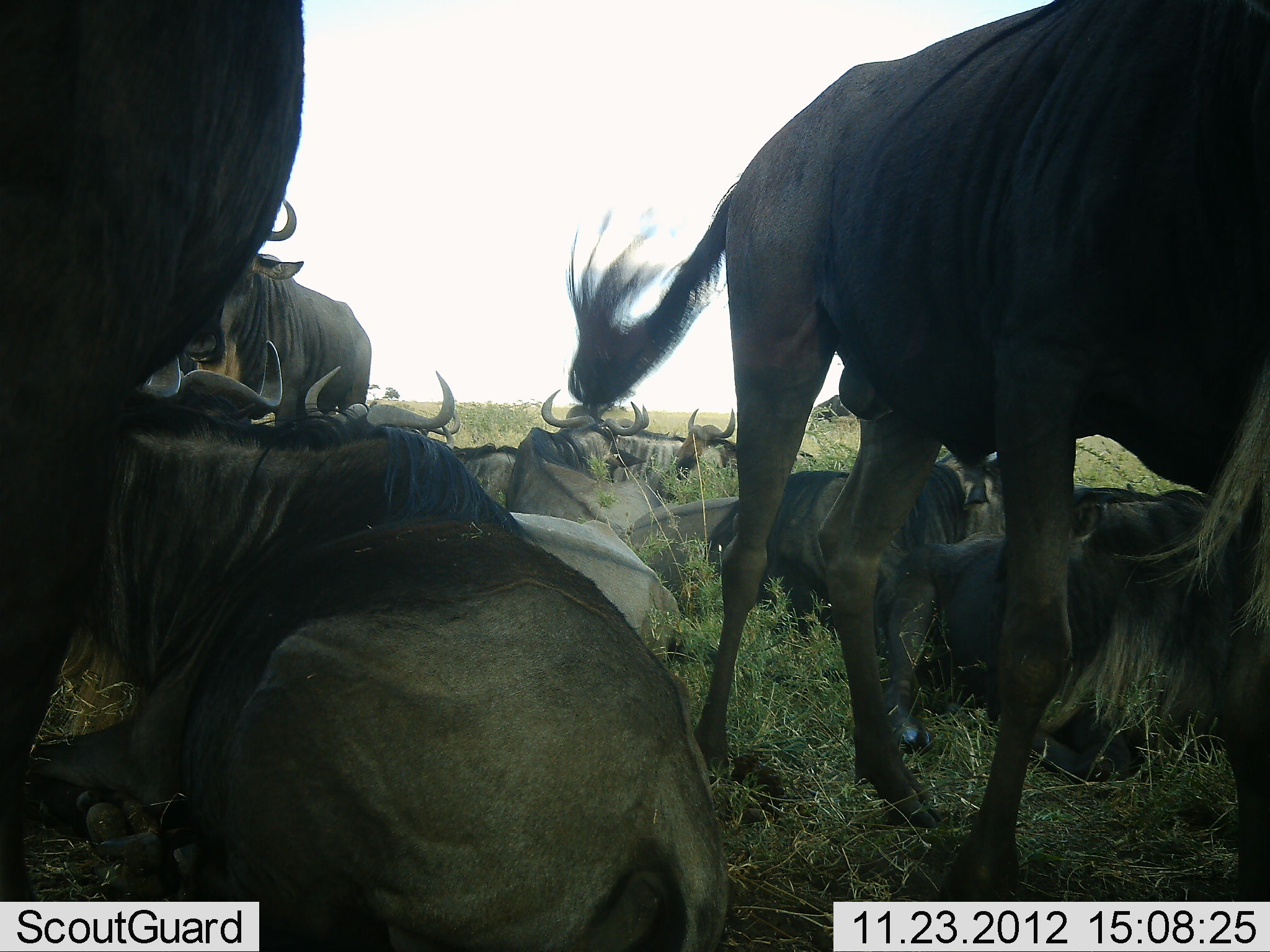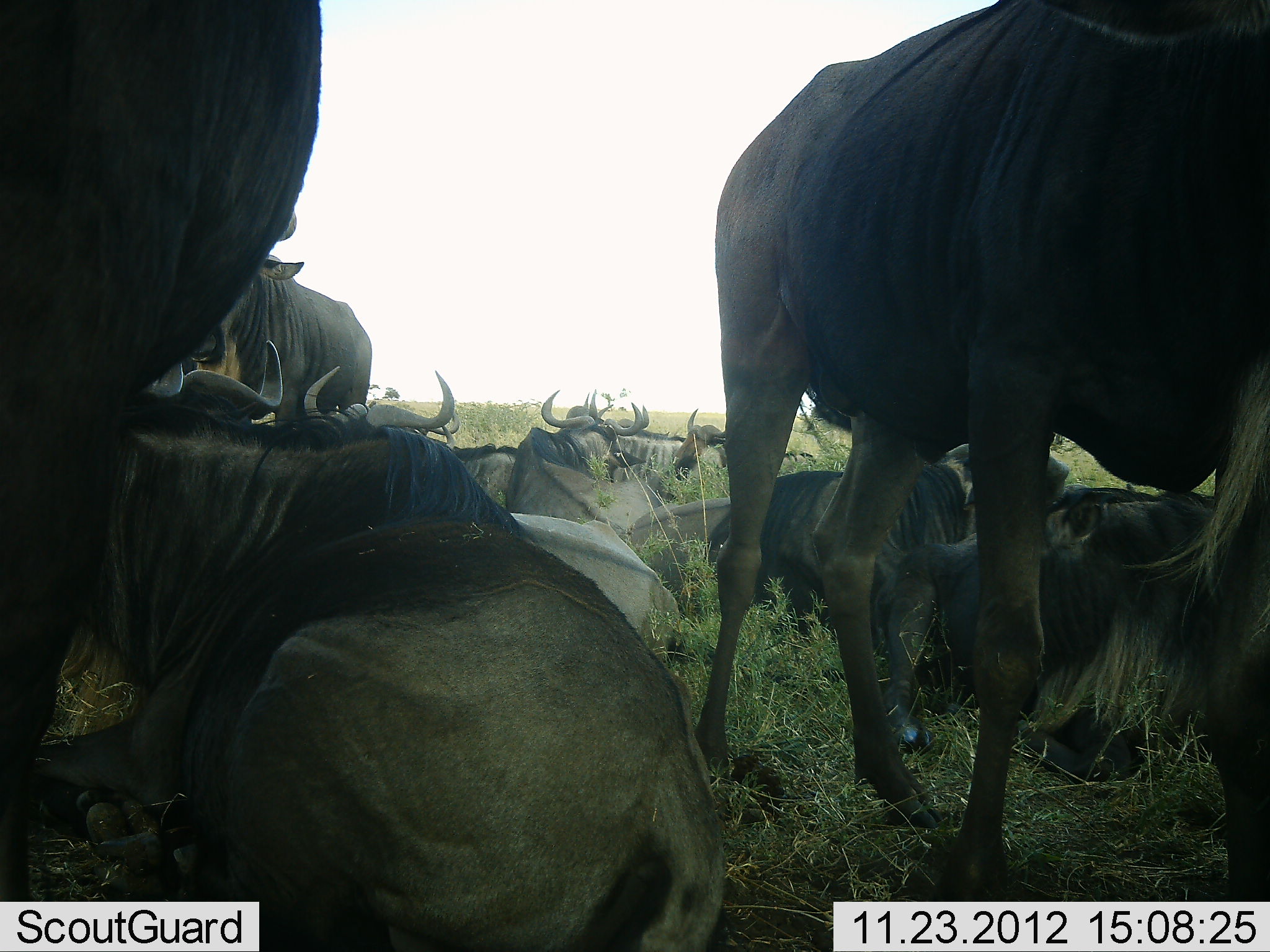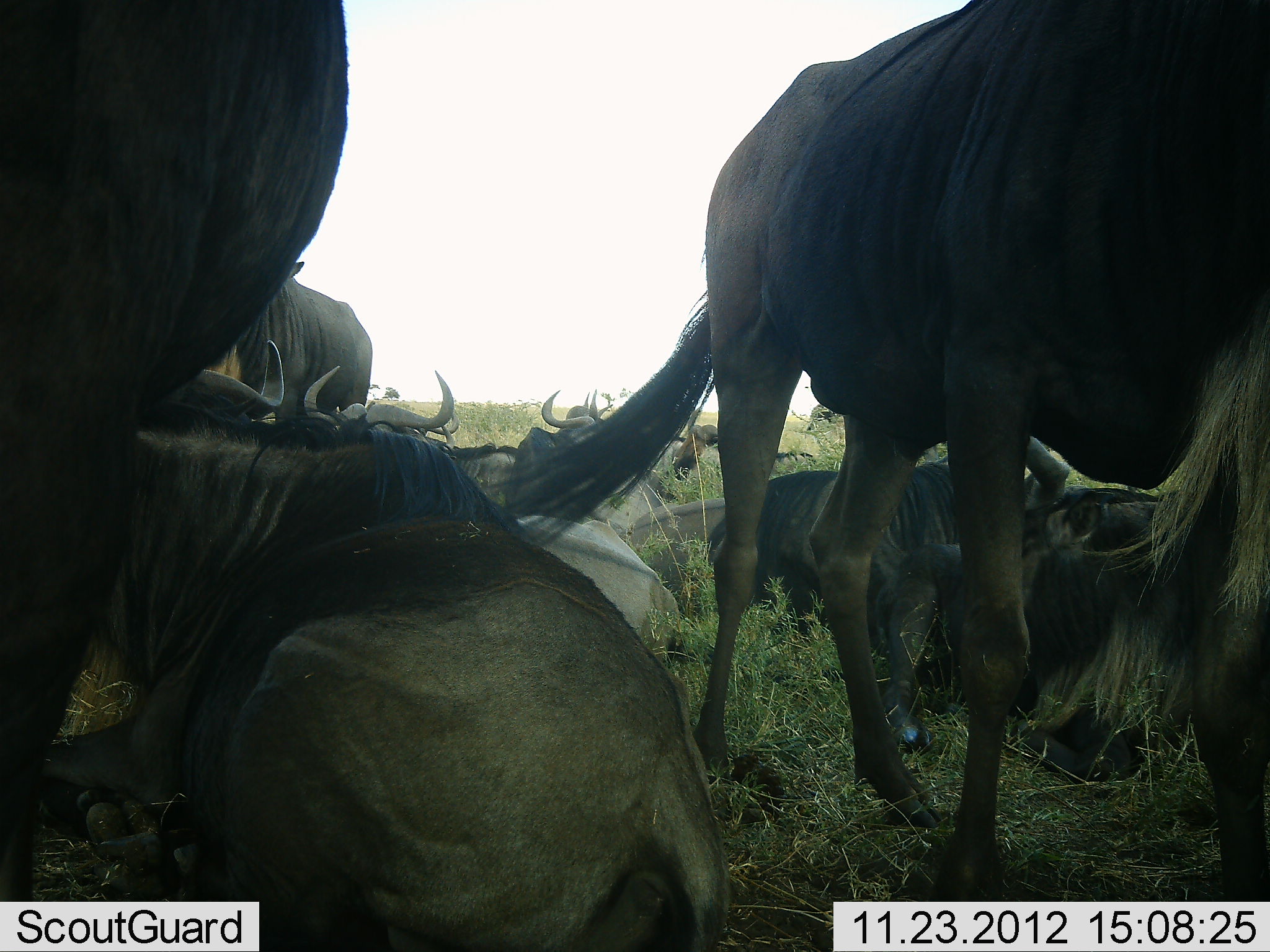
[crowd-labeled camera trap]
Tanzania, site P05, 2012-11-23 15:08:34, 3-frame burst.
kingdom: Animalia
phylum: Chordata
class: Mammalia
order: Artiodactyla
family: Bovidae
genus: Connochaetes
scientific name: Connochaetes taurinus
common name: blue wildebeest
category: wildebeest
Wildebeest (blue wildebeest) (Connochaetes taurinus), count 11-50. Behavior (volunteer vote fractions): standing 70%, resting 100%, moving 10%, interacting 10%. Young present (vote fraction): 0%. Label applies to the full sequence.